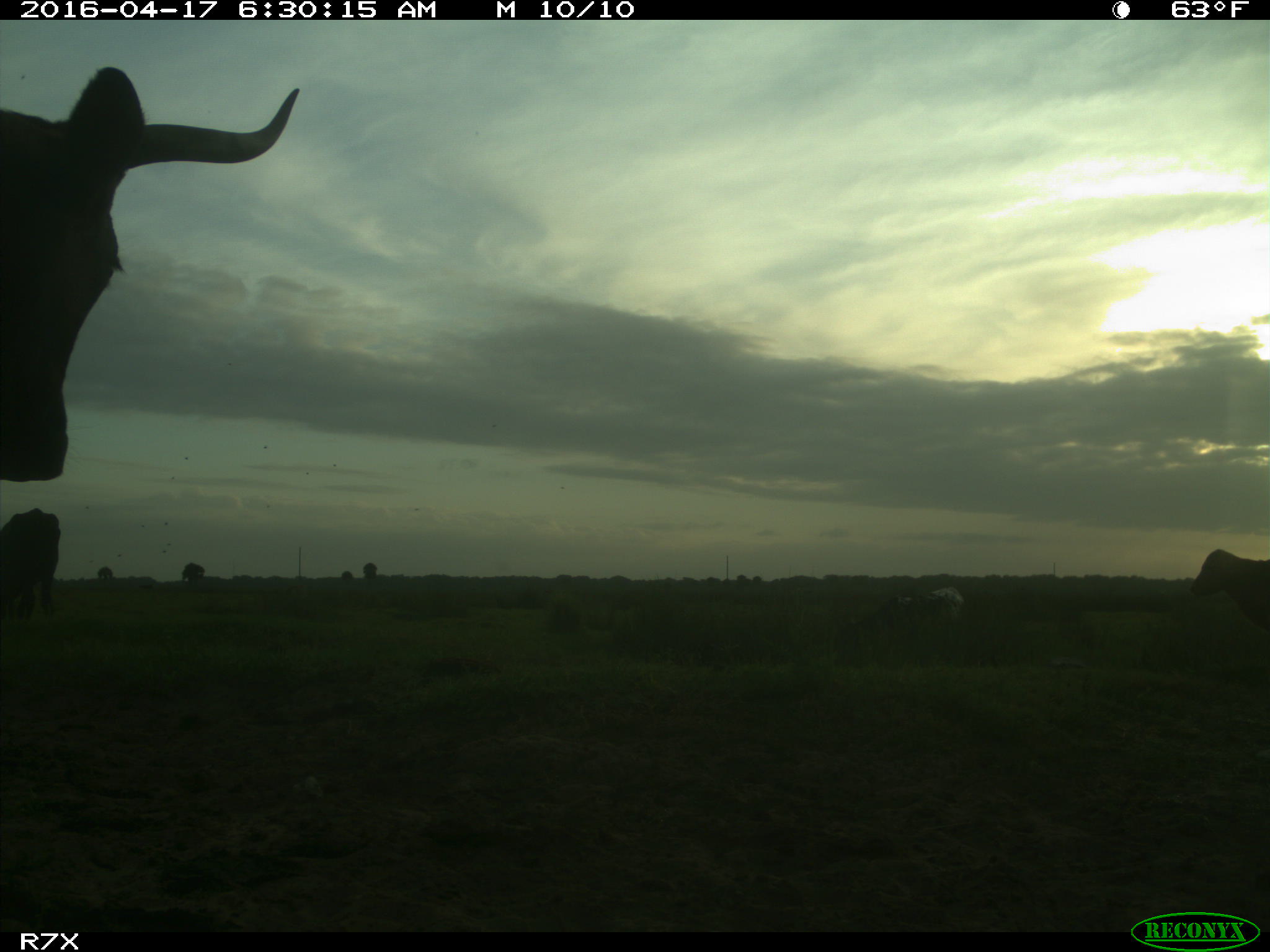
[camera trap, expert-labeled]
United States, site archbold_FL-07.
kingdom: Animalia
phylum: Chordata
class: Mammalia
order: Artiodactyla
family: Bovidae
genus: Bos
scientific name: Bos taurus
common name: domestic cow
Bos taurus (domestic cow).